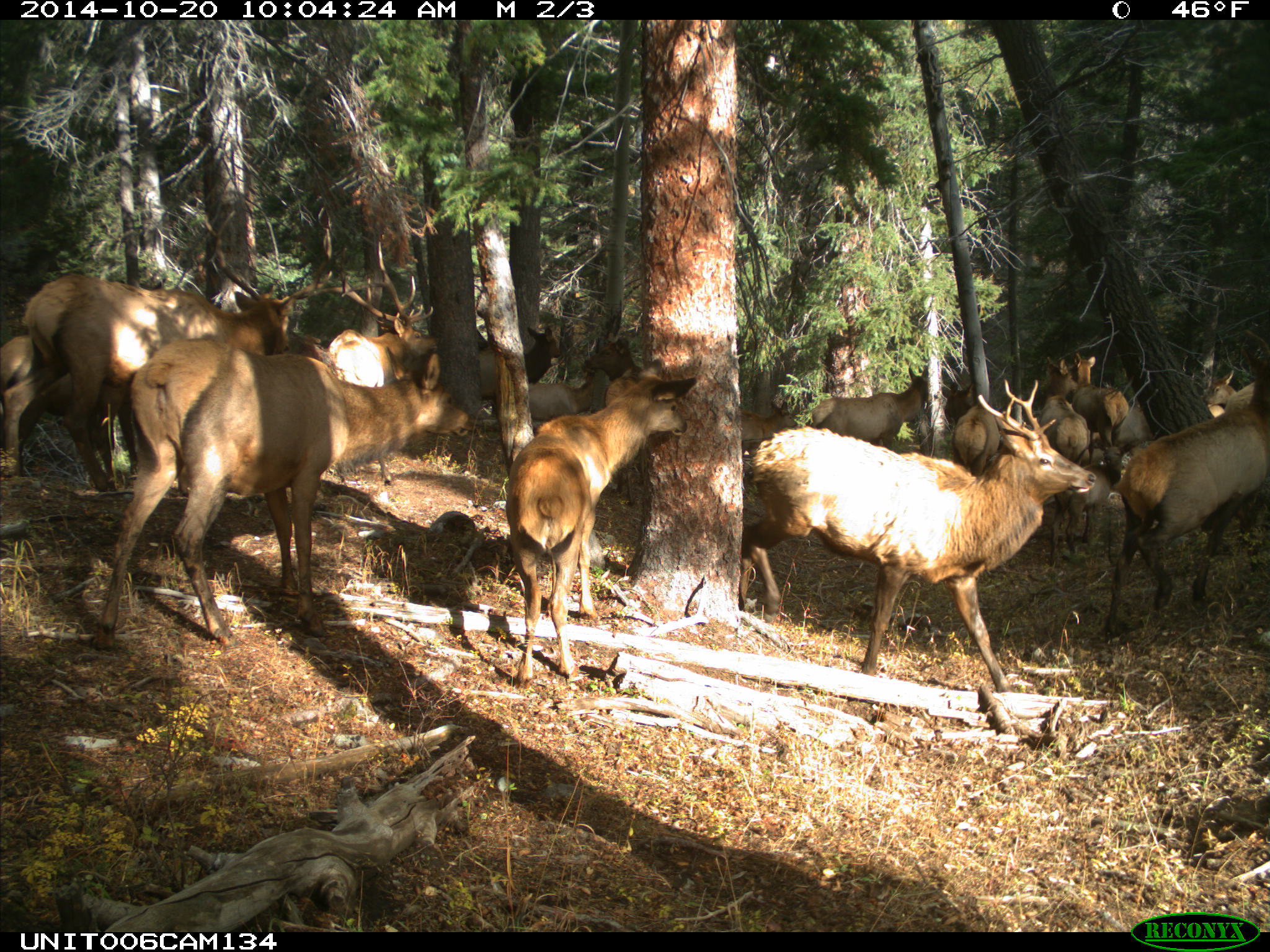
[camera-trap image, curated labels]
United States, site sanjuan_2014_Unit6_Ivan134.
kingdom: Animalia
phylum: Chordata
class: Mammalia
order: Artiodactyla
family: Cervidae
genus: Cervus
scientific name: Cervus elaphus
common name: red deer